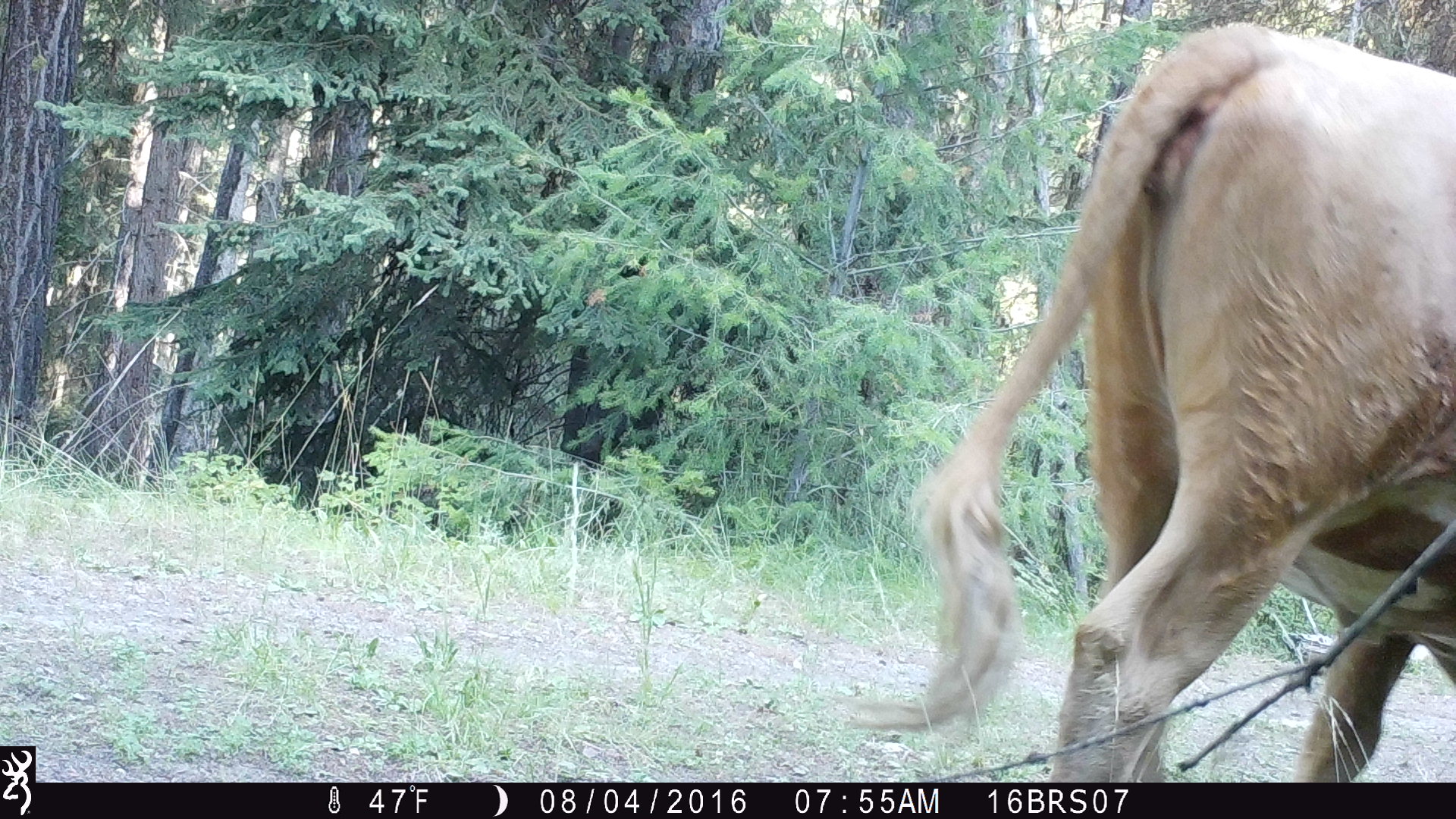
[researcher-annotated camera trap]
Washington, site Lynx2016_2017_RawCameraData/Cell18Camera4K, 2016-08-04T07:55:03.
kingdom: Animalia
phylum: Chordata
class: Mammalia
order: Artiodactyla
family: Bovidae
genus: Bos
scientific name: Bos taurus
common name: domestic cattle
Domestic cattle (Bos taurus). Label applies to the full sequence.